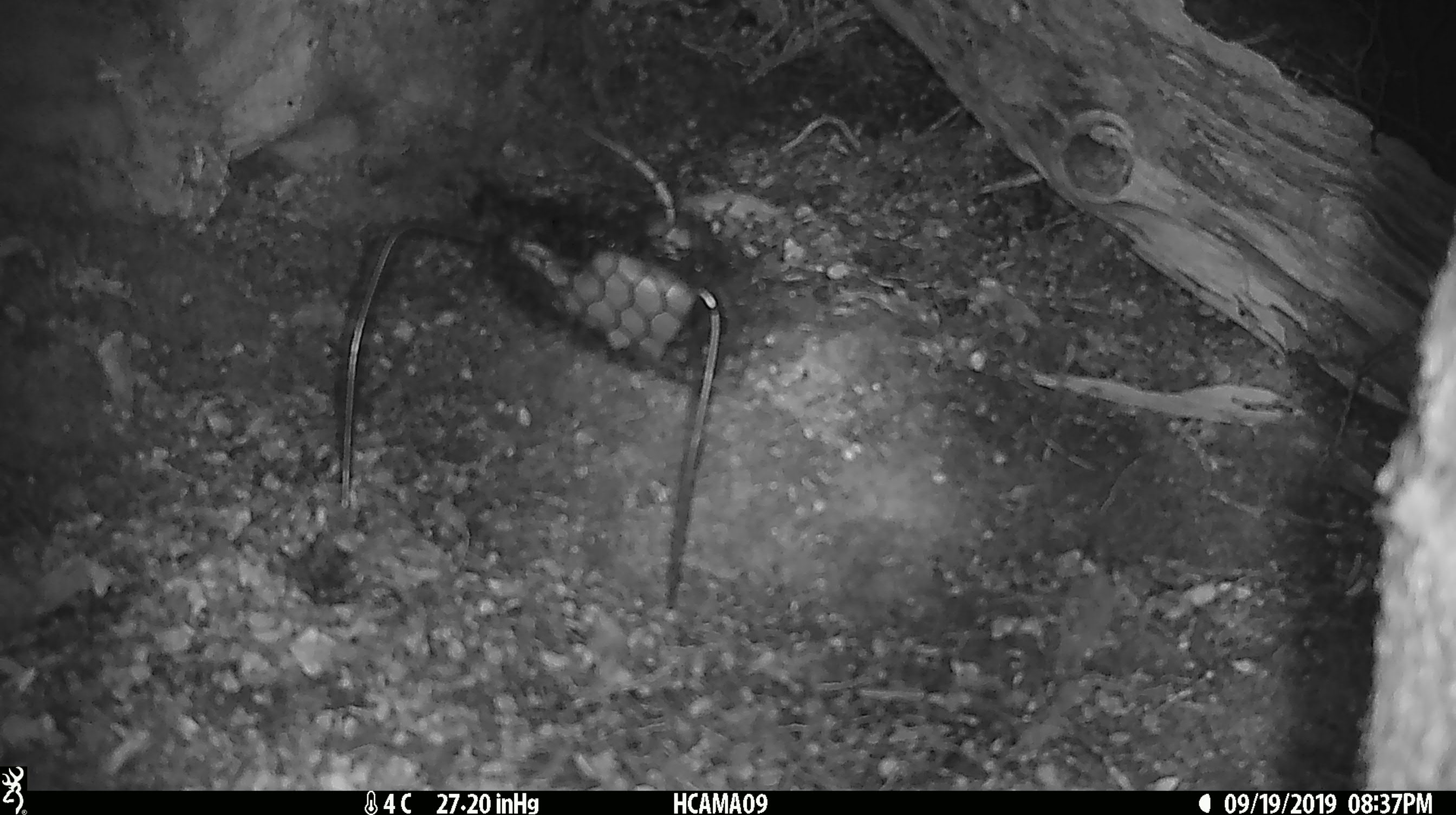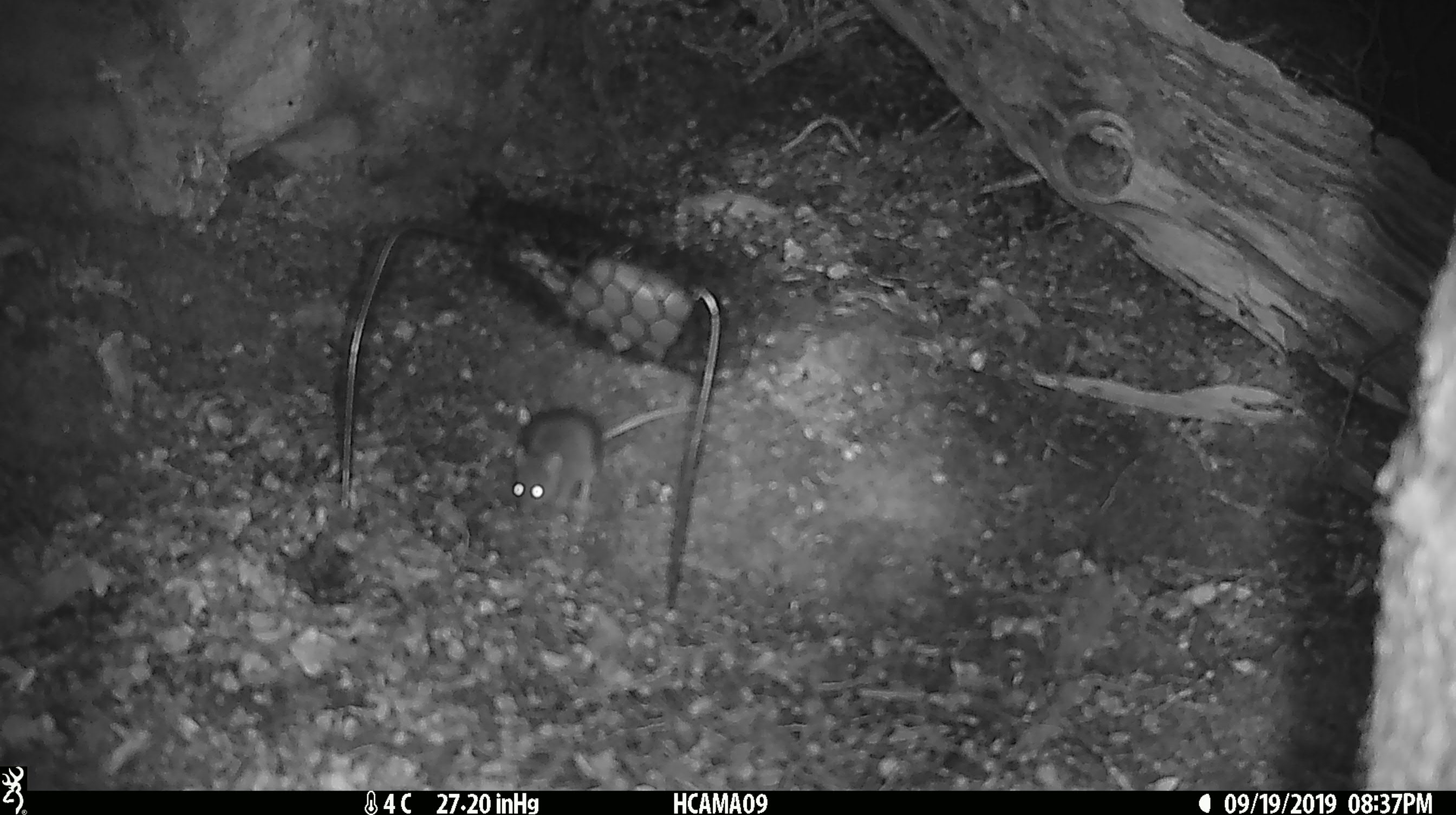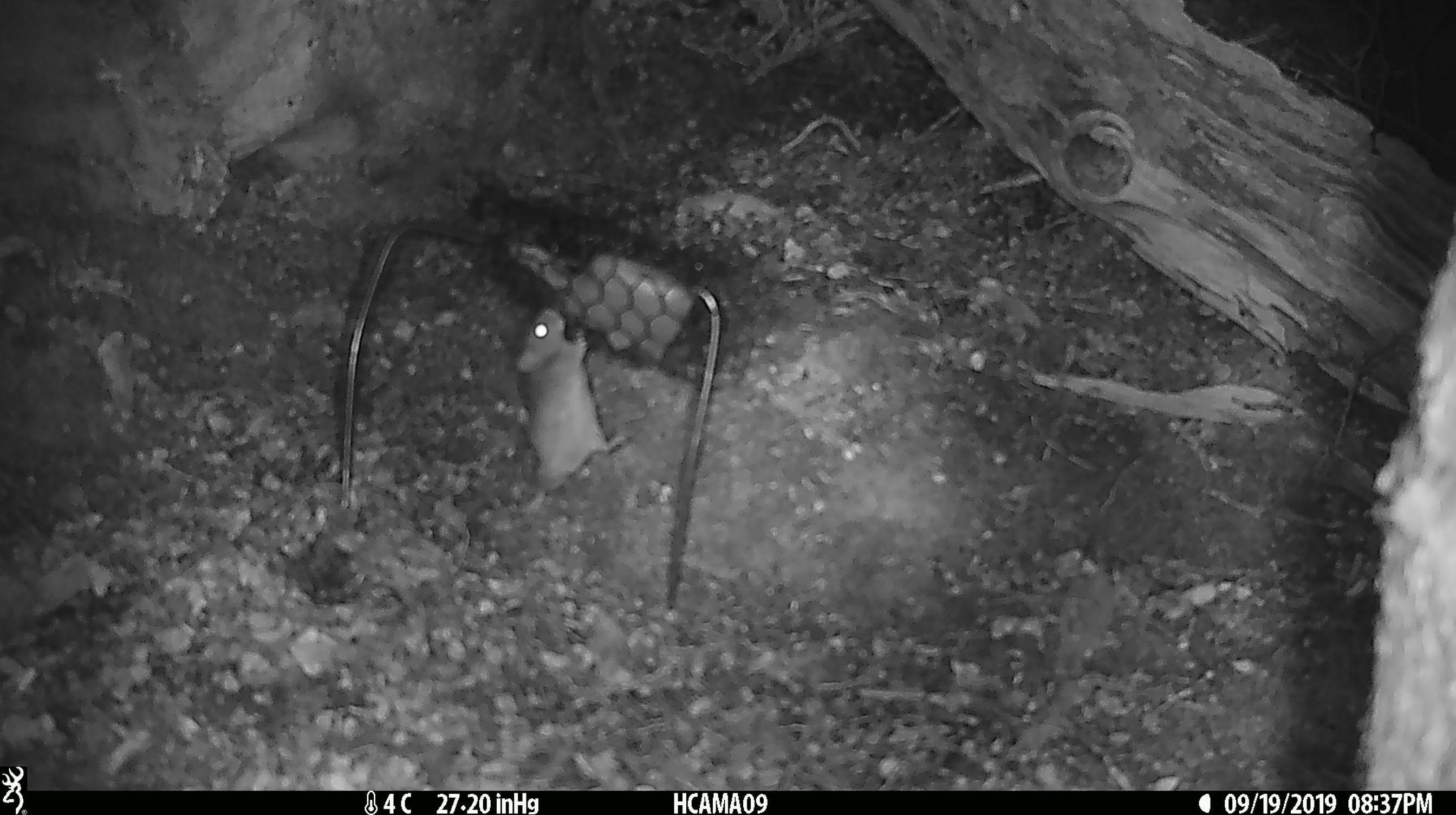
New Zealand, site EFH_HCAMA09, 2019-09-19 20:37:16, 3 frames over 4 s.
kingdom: Animalia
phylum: Chordata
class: Mammalia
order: Rodentia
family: Muridae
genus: Mus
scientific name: Mus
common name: mouse